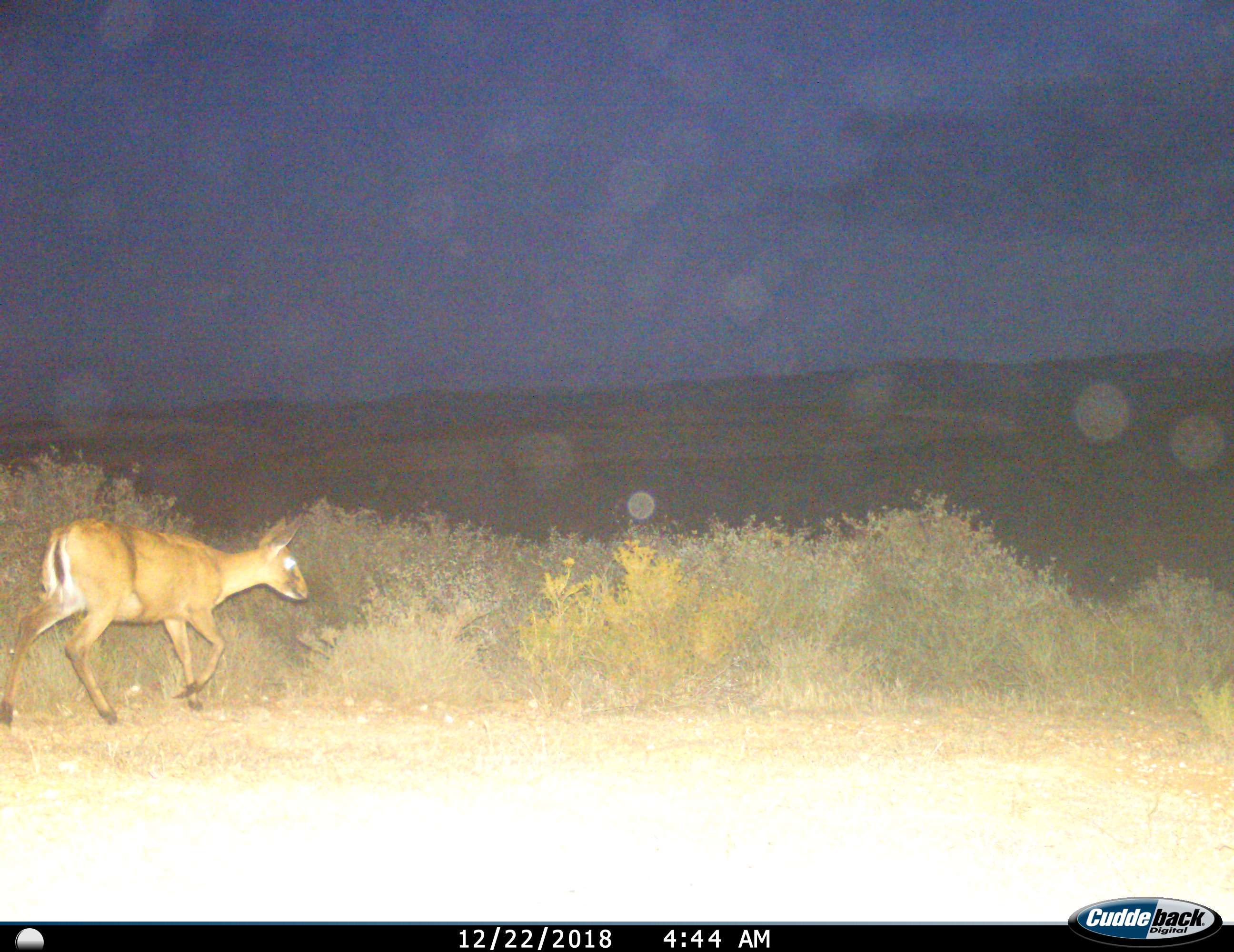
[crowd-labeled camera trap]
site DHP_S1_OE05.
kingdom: Animalia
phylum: Chordata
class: Mammalia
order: Artiodactyla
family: Bovidae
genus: Sylvicapra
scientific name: Sylvicapra grimmia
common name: common duiker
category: duikercommongrey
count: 1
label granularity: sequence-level